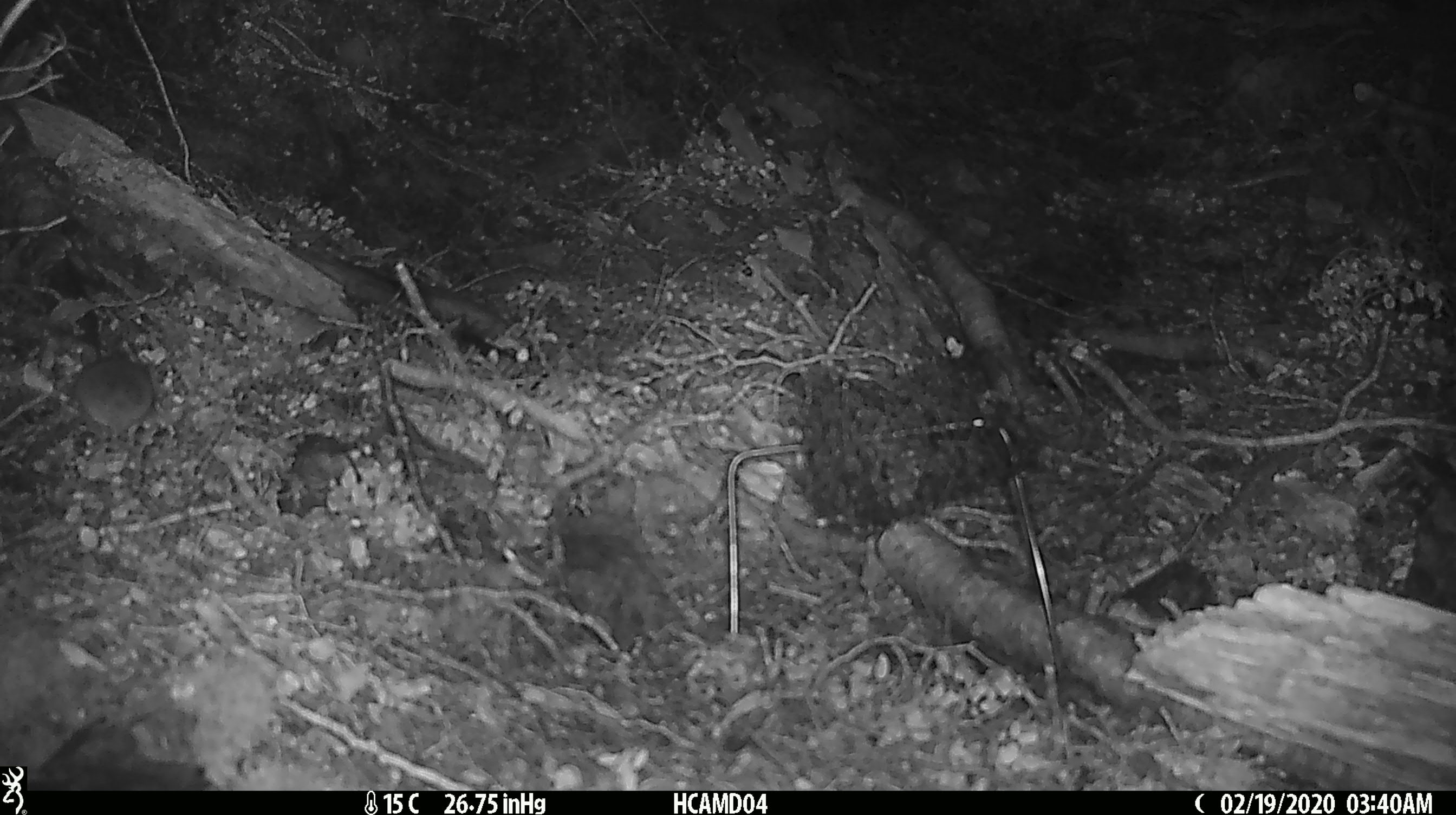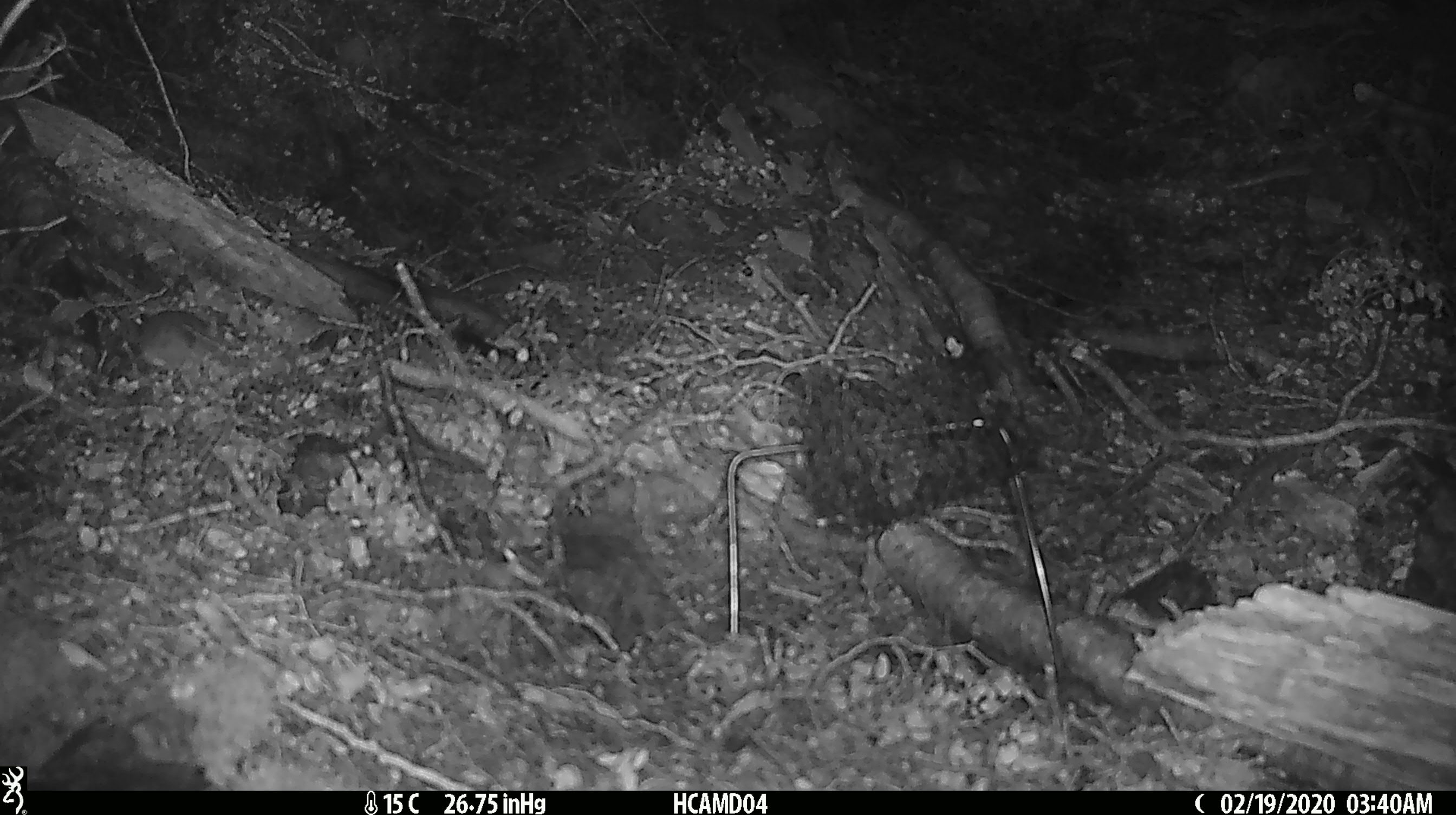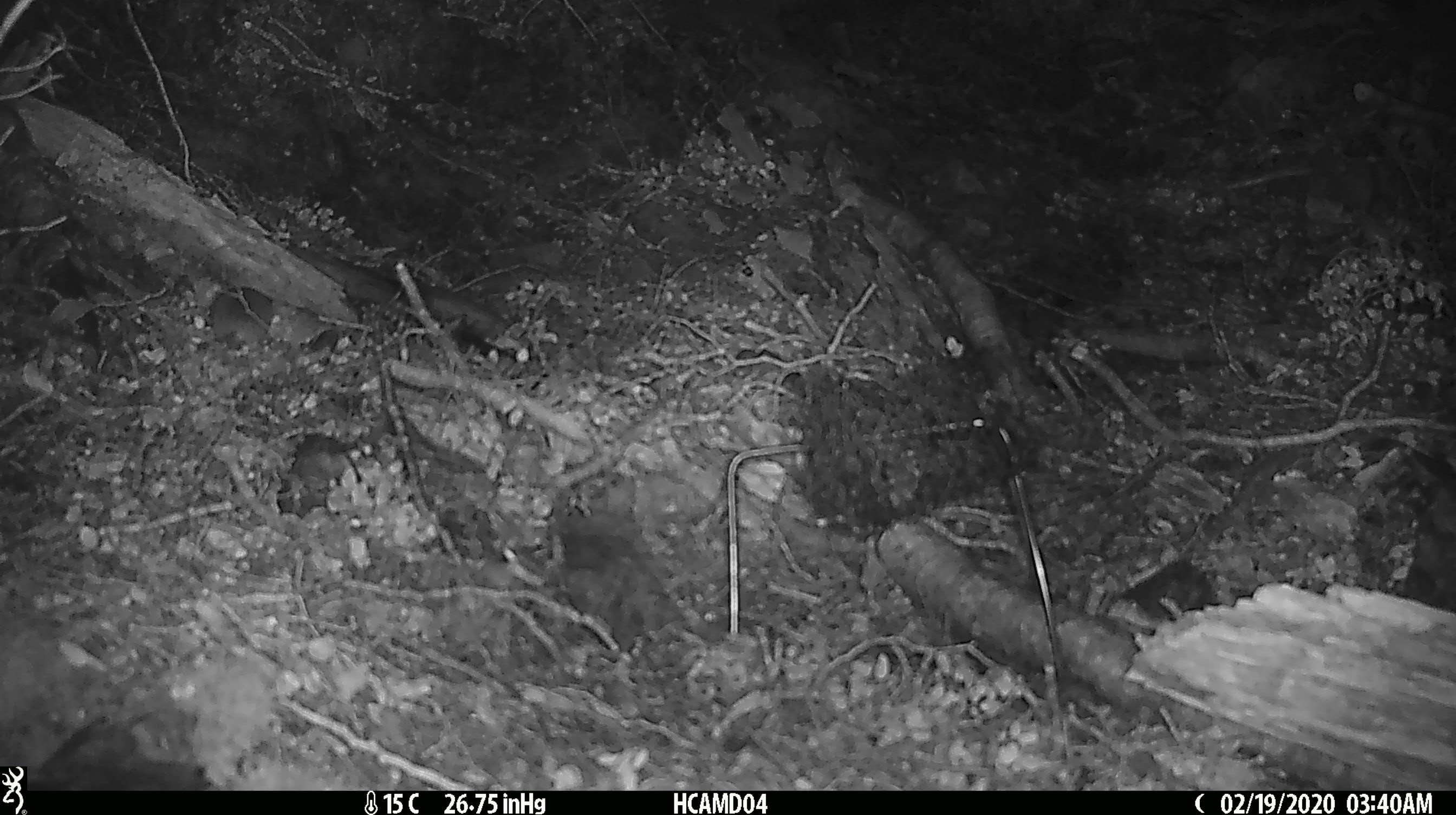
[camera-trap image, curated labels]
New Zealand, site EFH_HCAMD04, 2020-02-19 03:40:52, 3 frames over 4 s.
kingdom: Animalia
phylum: Chordata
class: Mammalia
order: Rodentia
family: Muridae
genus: Mus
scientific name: Mus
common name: mouse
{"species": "mouse (Mus)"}